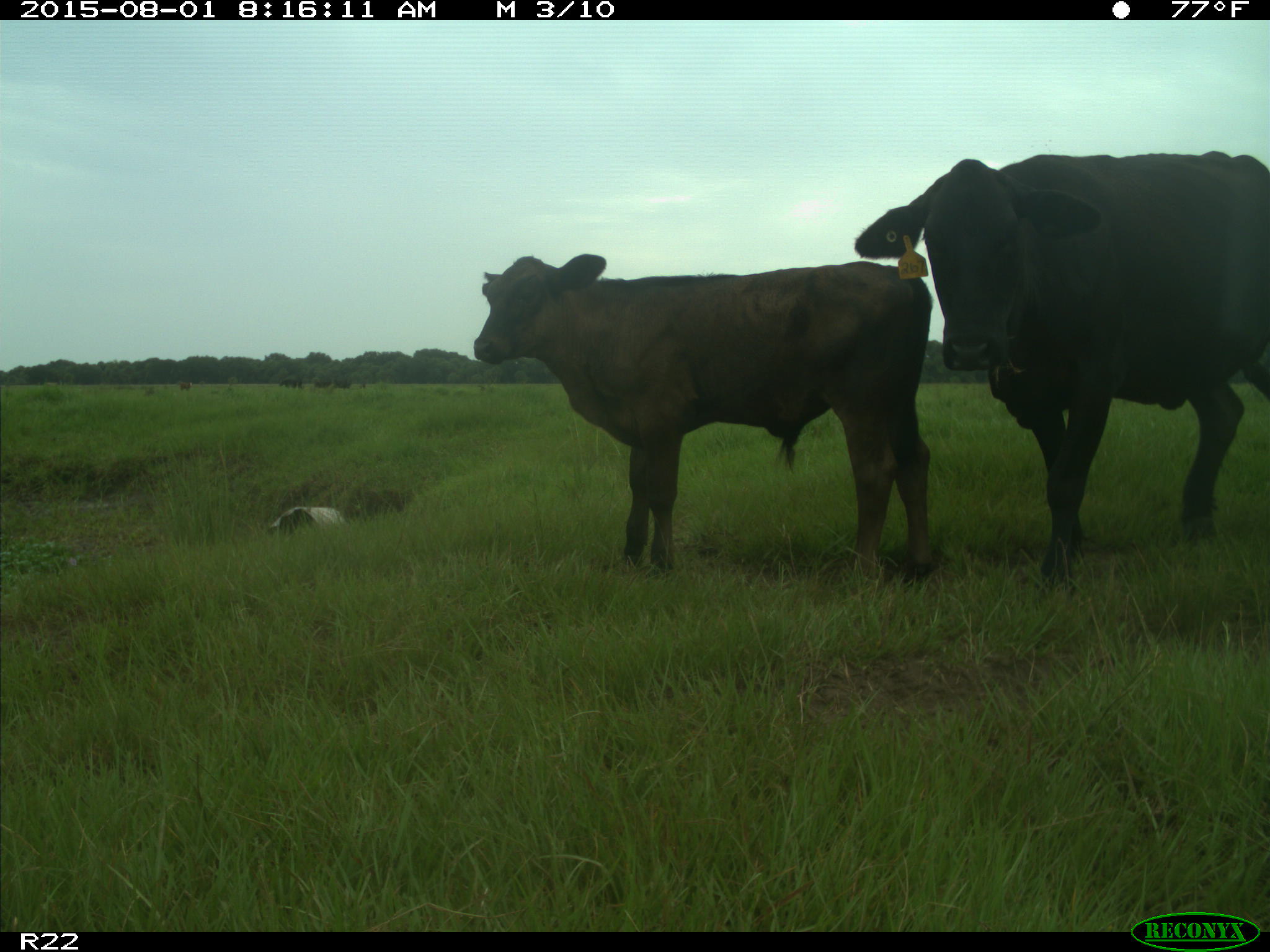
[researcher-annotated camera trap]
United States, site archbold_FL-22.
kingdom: Animalia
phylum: Chordata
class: Mammalia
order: Artiodactyla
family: Bovidae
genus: Bos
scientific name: Bos taurus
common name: domestic cow